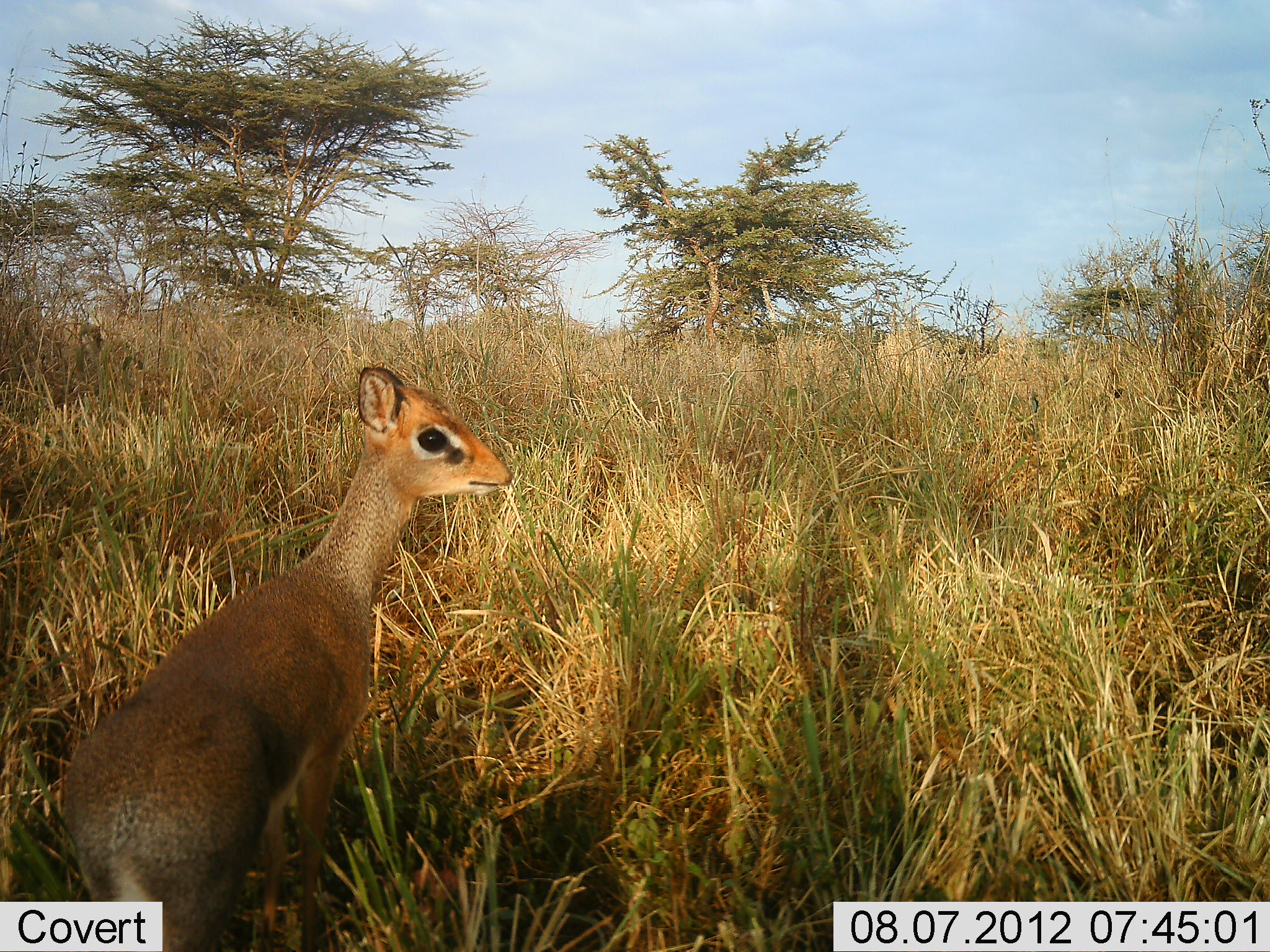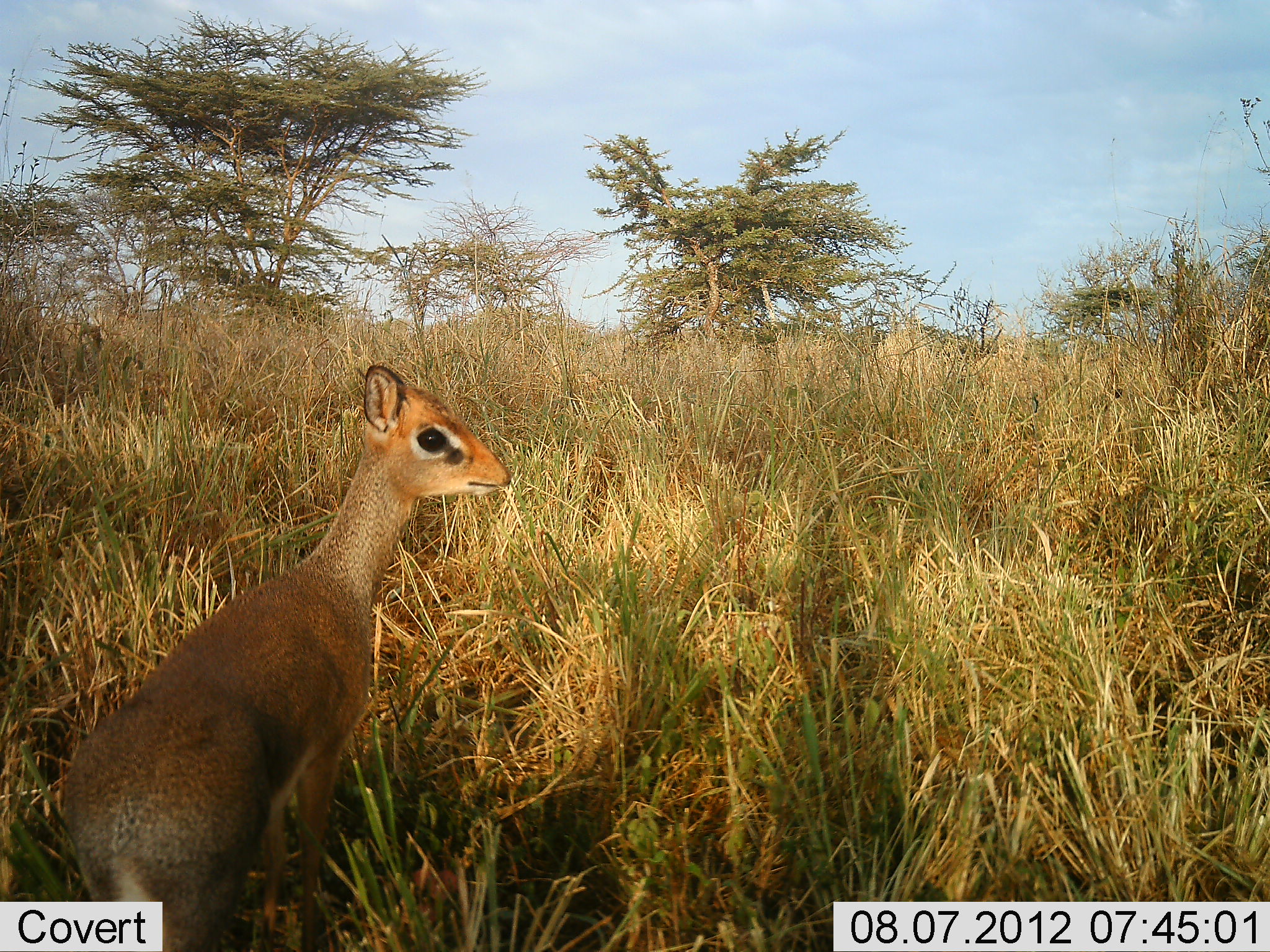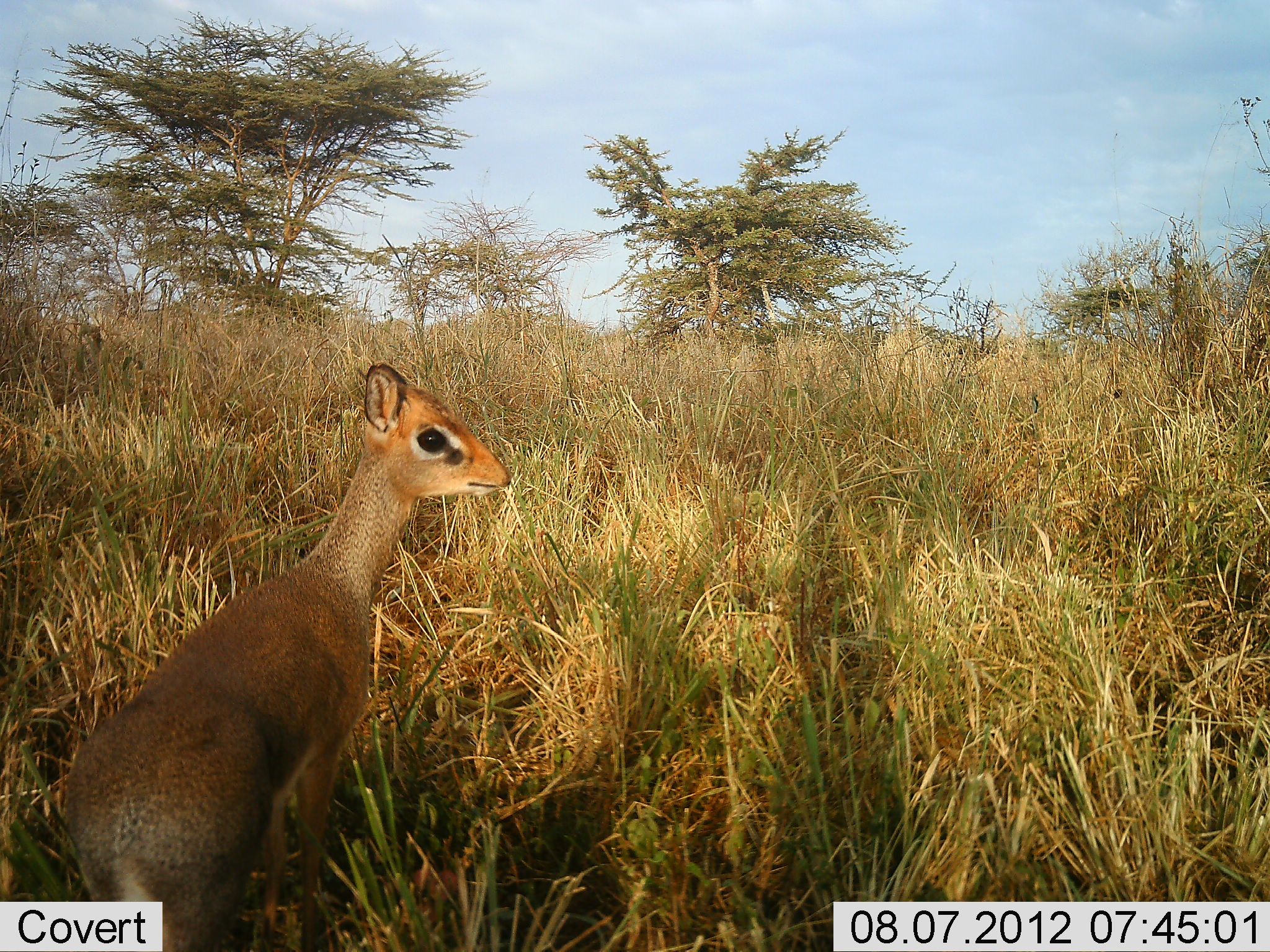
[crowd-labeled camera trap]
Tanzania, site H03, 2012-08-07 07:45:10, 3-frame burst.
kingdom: Animalia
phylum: Chordata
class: Mammalia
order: Artiodactyla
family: Bovidae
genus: Madoqua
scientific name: Madoqua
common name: dikdik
Dikdik (Madoqua), count 1. Behavior (volunteer vote fractions): standing 100%, resting 0%, moving 0%, interacting 0%. Young present (vote fraction): 0%. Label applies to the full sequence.